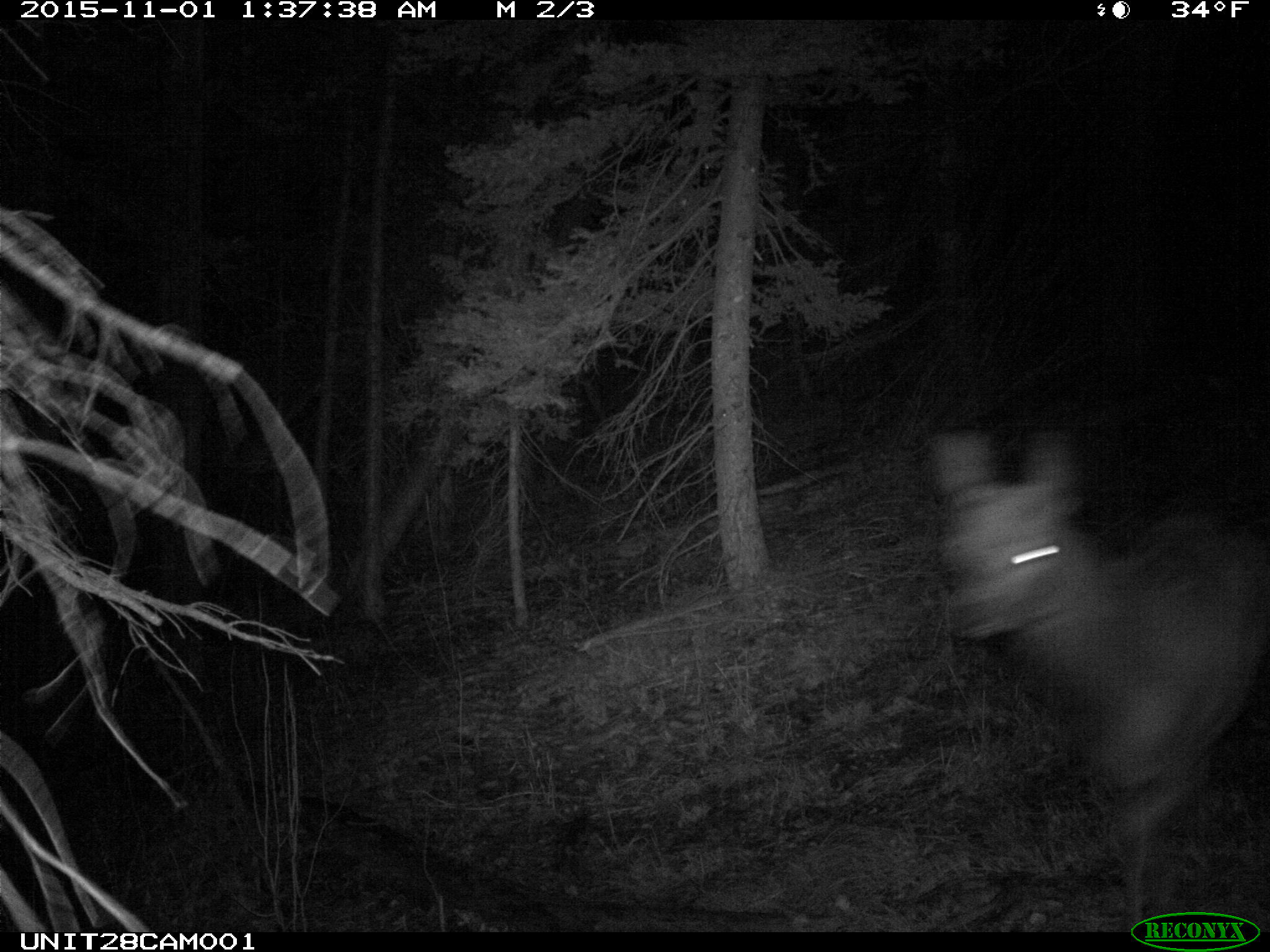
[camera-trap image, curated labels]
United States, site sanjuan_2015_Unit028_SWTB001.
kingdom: Animalia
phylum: Chordata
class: Mammalia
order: Artiodactyla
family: Cervidae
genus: Cervus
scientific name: Cervus elaphus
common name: red deer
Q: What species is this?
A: Cervus elaphus (red deer).